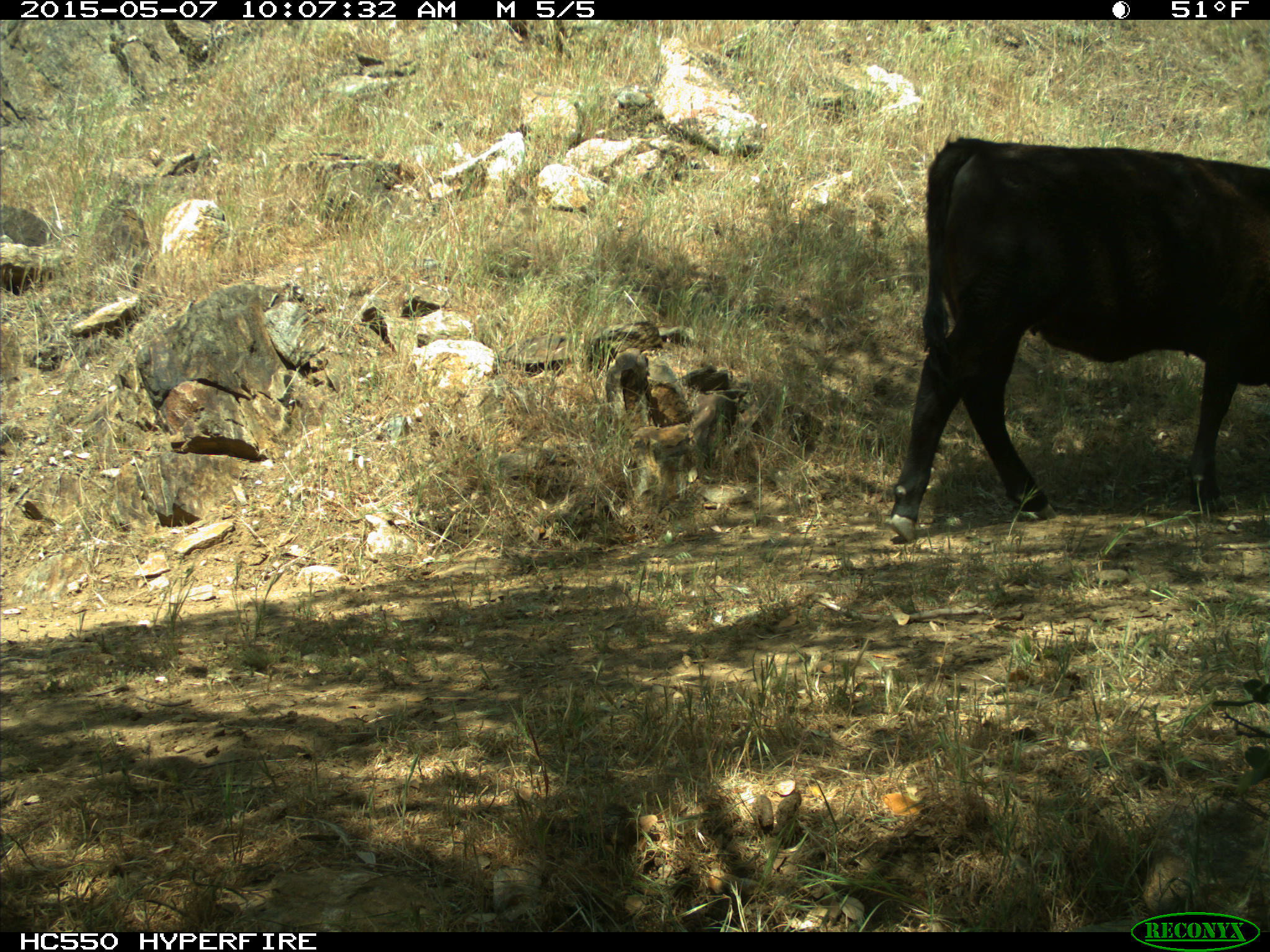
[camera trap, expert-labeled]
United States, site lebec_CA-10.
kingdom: Animalia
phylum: Chordata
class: Mammalia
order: Artiodactyla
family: Bovidae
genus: Bos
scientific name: Bos taurus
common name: domestic cow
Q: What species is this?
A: Bos taurus (domestic cow).